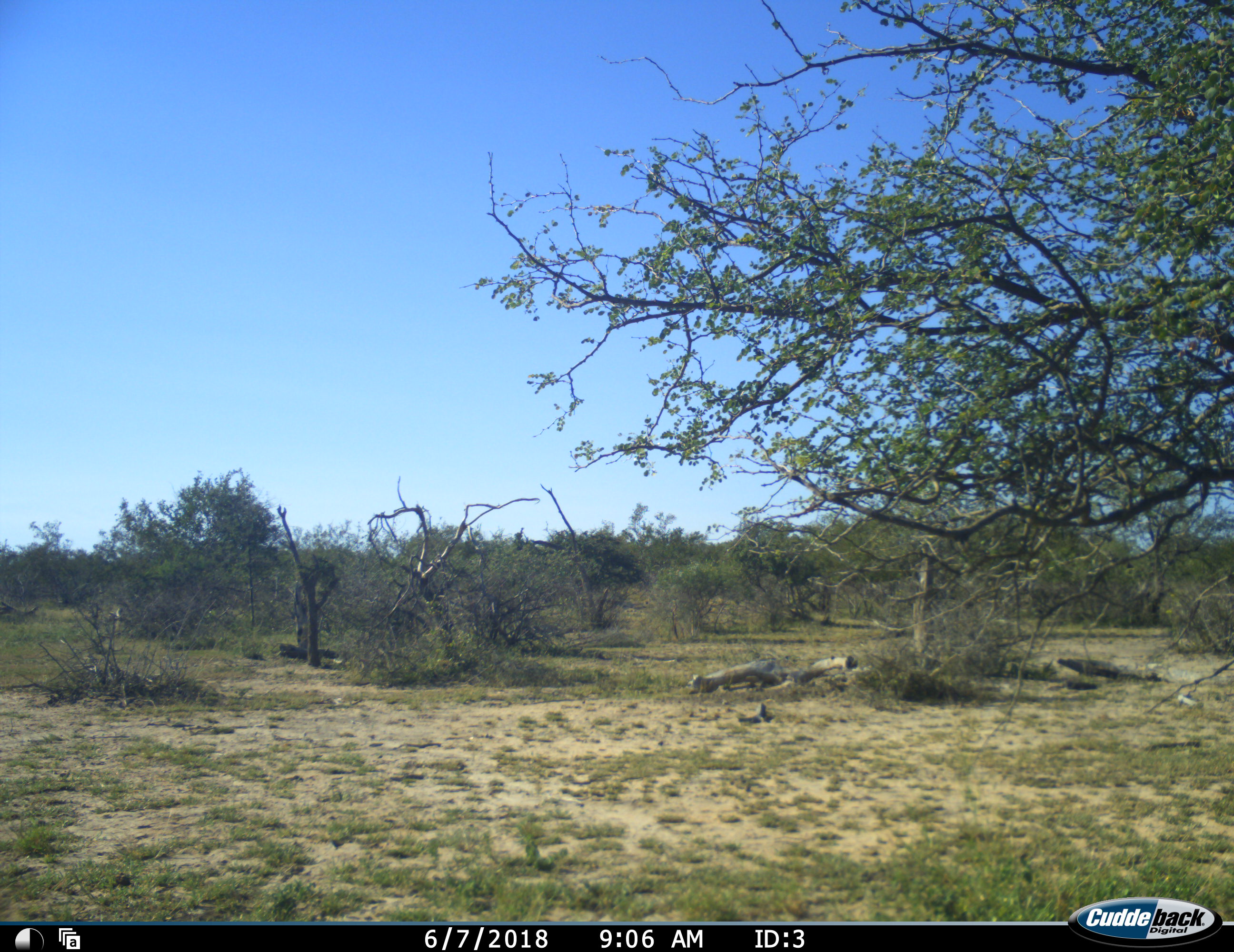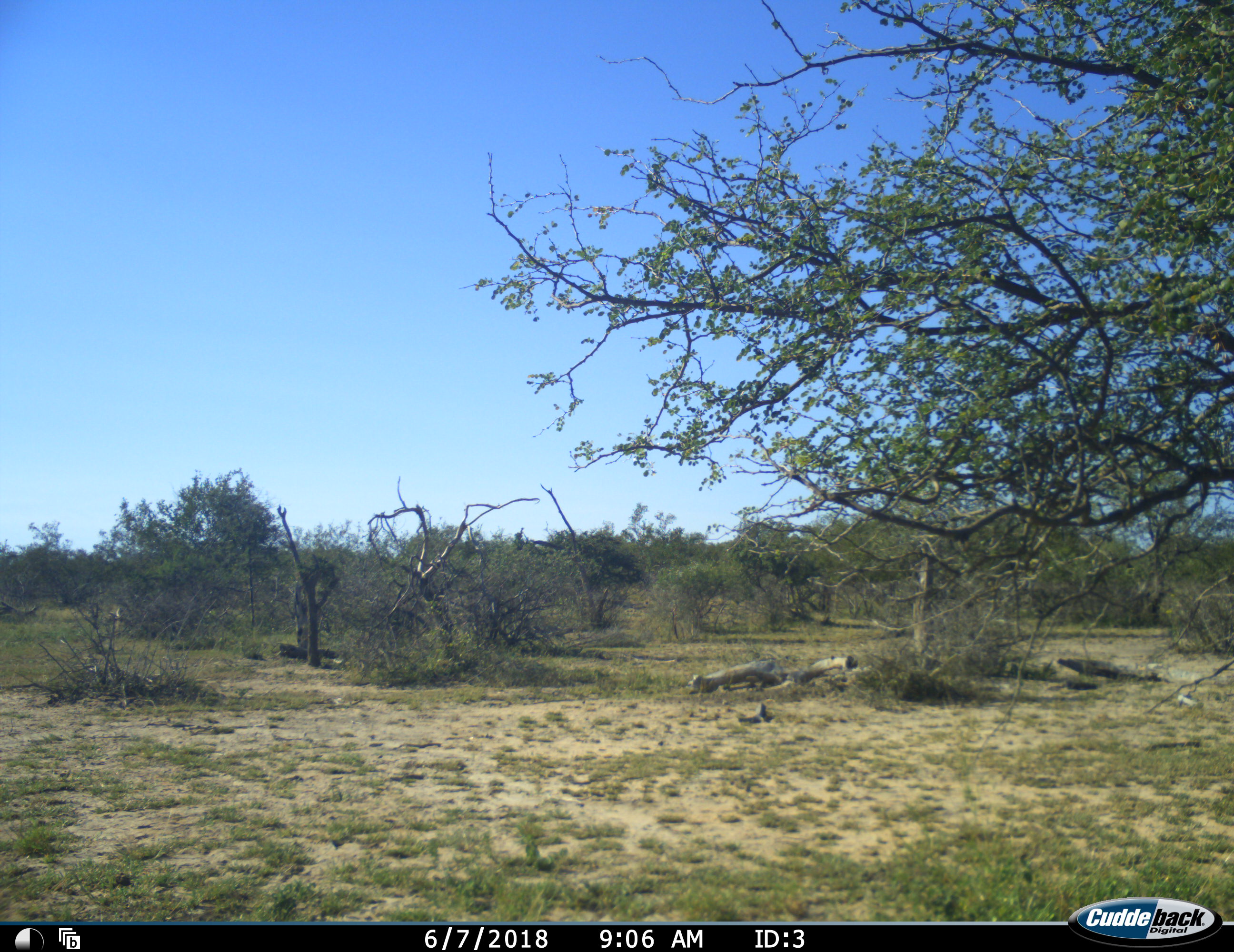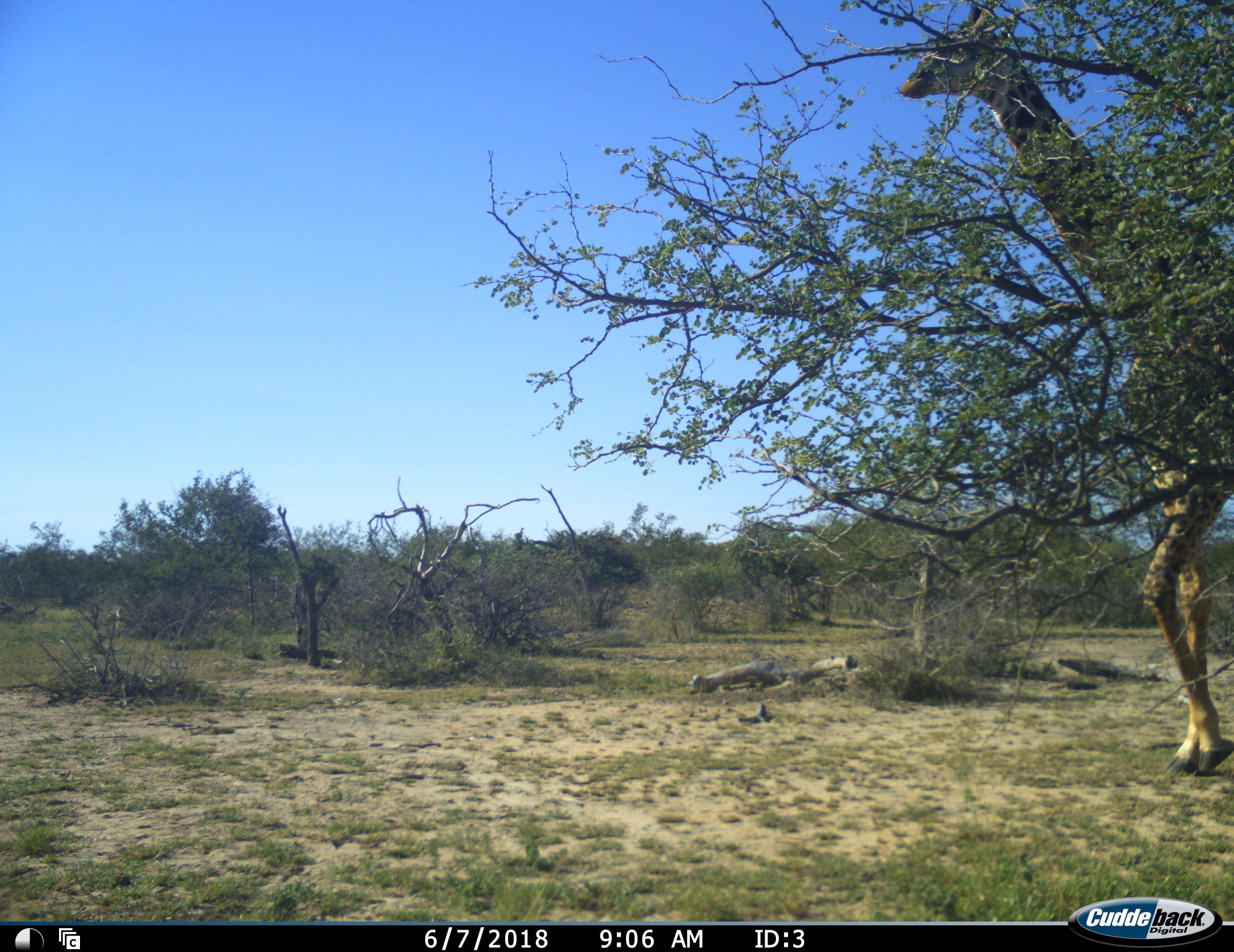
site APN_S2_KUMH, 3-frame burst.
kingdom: Animalia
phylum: Chordata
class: Mammalia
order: Artiodactyla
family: Giraffidae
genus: Giraffa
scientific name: Giraffa camelopardalis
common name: giraffe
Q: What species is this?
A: Giraffe (Giraffa camelopardalis).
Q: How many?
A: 1.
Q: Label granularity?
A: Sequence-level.